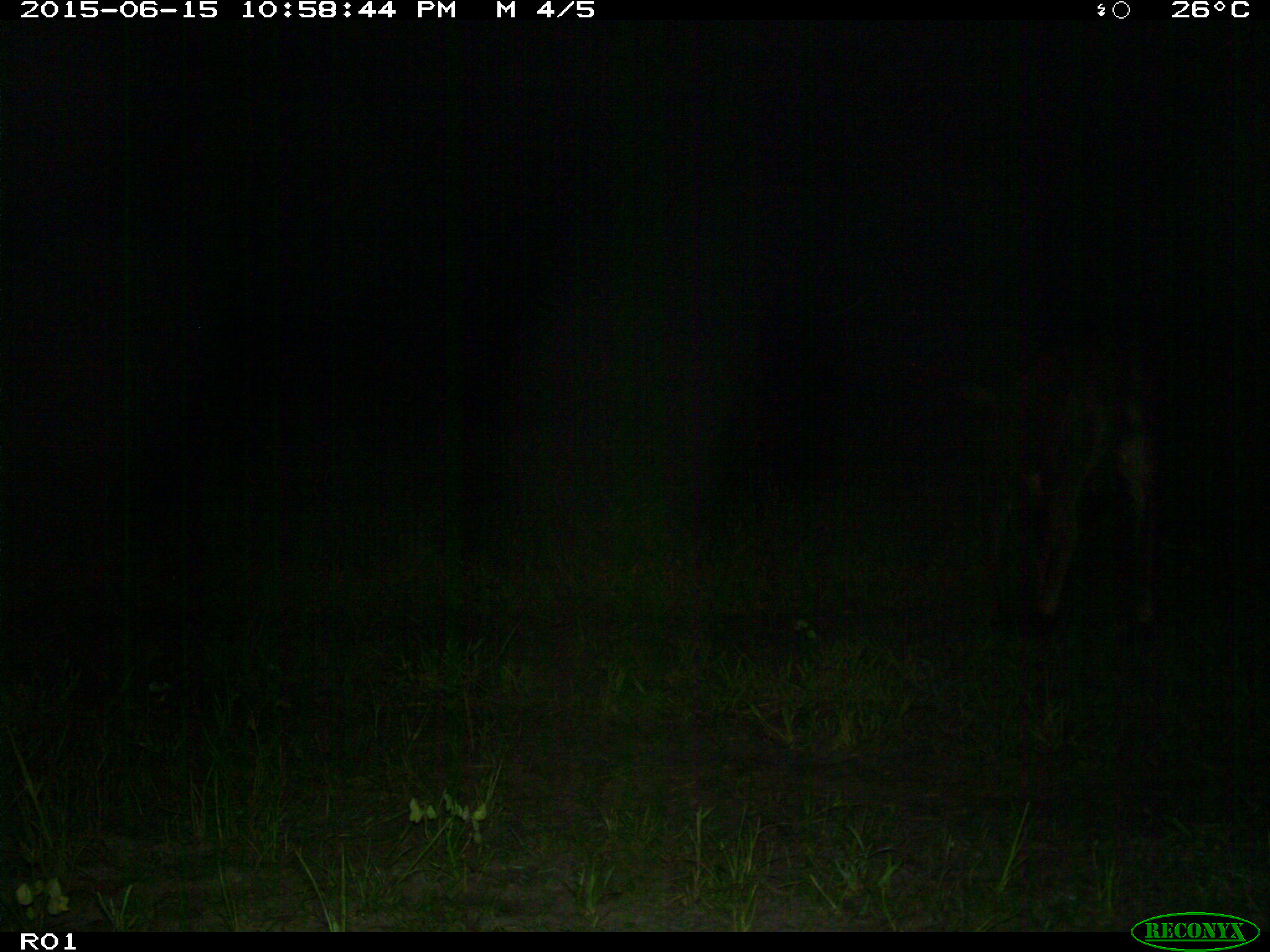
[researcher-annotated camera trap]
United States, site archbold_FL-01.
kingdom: Animalia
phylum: Chordata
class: Mammalia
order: Artiodactyla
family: Bovidae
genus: Bos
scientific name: Bos taurus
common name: domestic cow